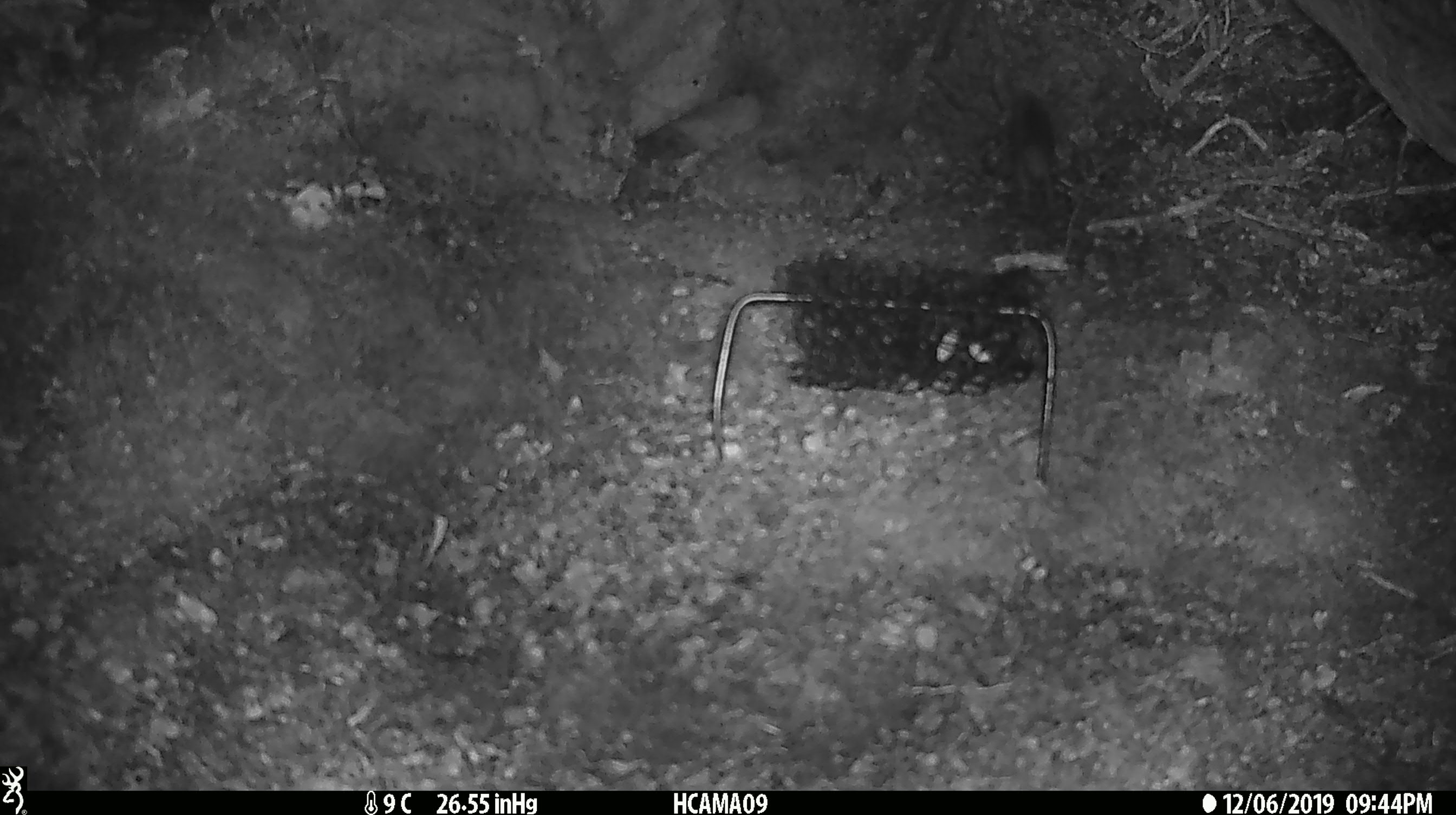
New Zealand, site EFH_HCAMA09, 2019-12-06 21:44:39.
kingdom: Animalia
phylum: Chordata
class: Mammalia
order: Rodentia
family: Muridae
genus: Mus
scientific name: Mus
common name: mouse